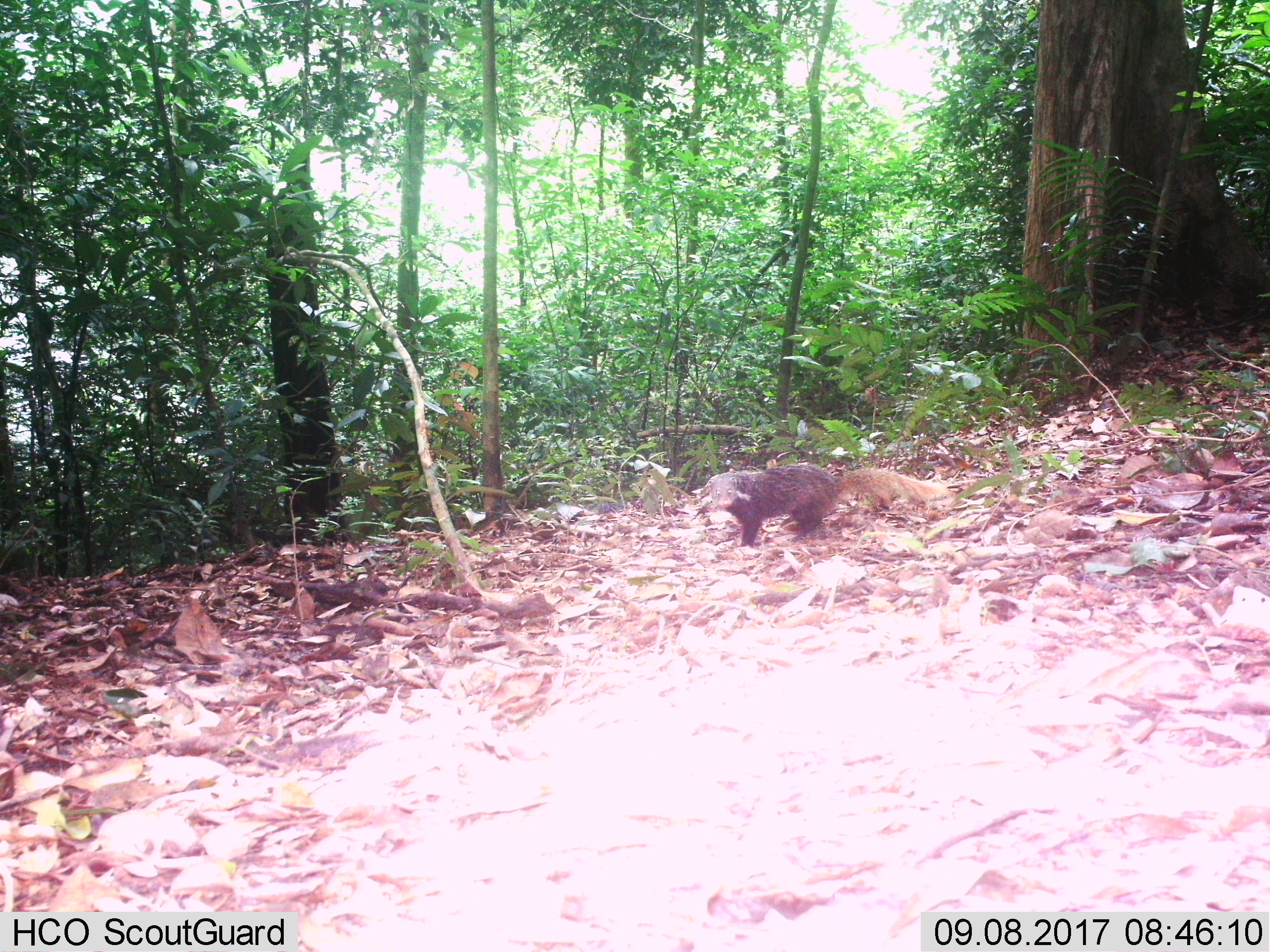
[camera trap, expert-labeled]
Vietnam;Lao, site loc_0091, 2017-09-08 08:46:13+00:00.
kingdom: Animalia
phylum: Chordata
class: Mammalia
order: Carnivora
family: Herpestidae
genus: Urva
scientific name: Urva urva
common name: crab-eating mongoose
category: crab eating mongoose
Crab eating mongoose (crab-eating mongoose) (Urva urva). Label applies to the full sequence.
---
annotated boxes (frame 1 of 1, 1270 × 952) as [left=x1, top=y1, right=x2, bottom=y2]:
crab eating mongoose: [left=707, top=464, right=949, bottom=547]